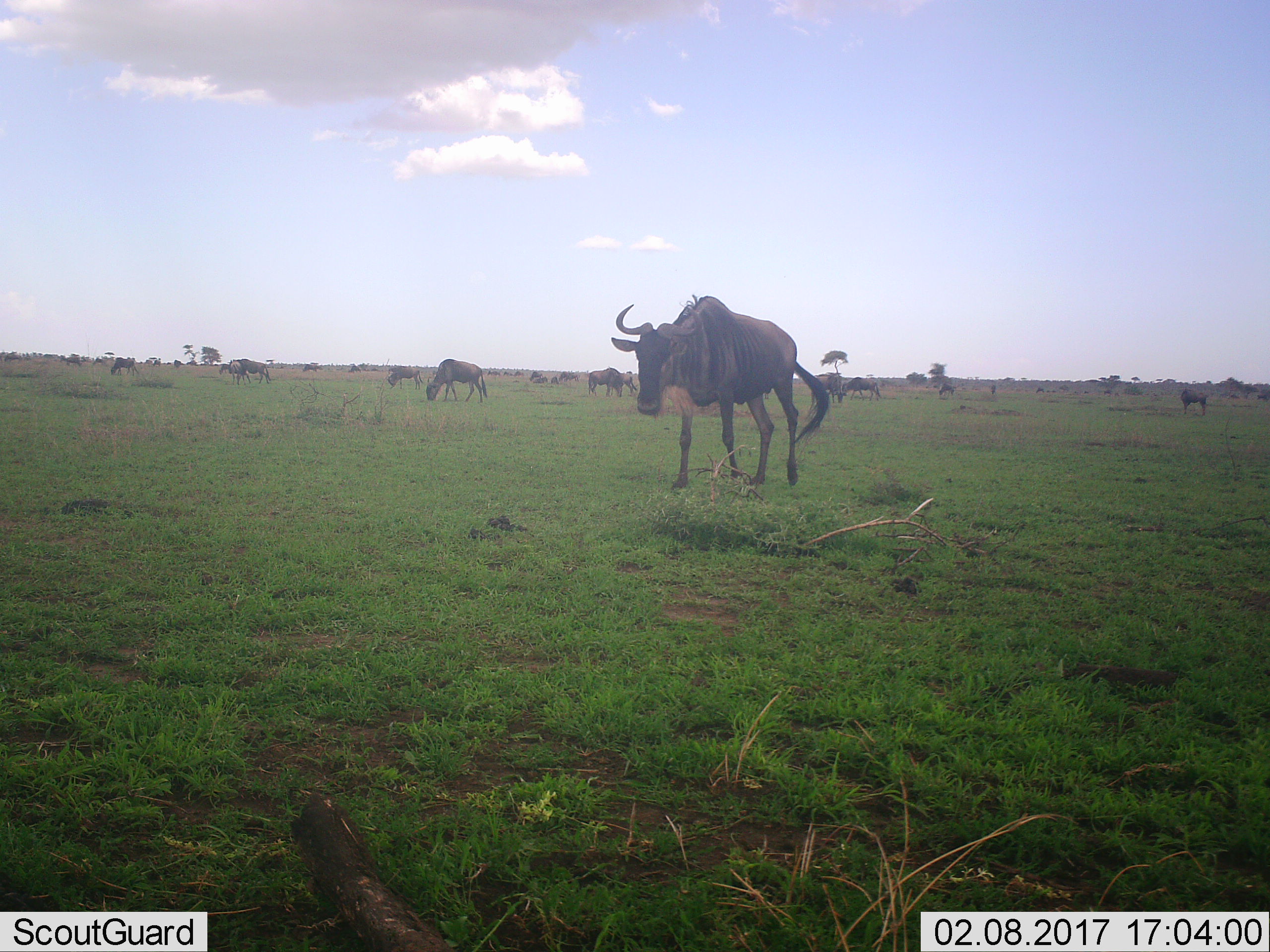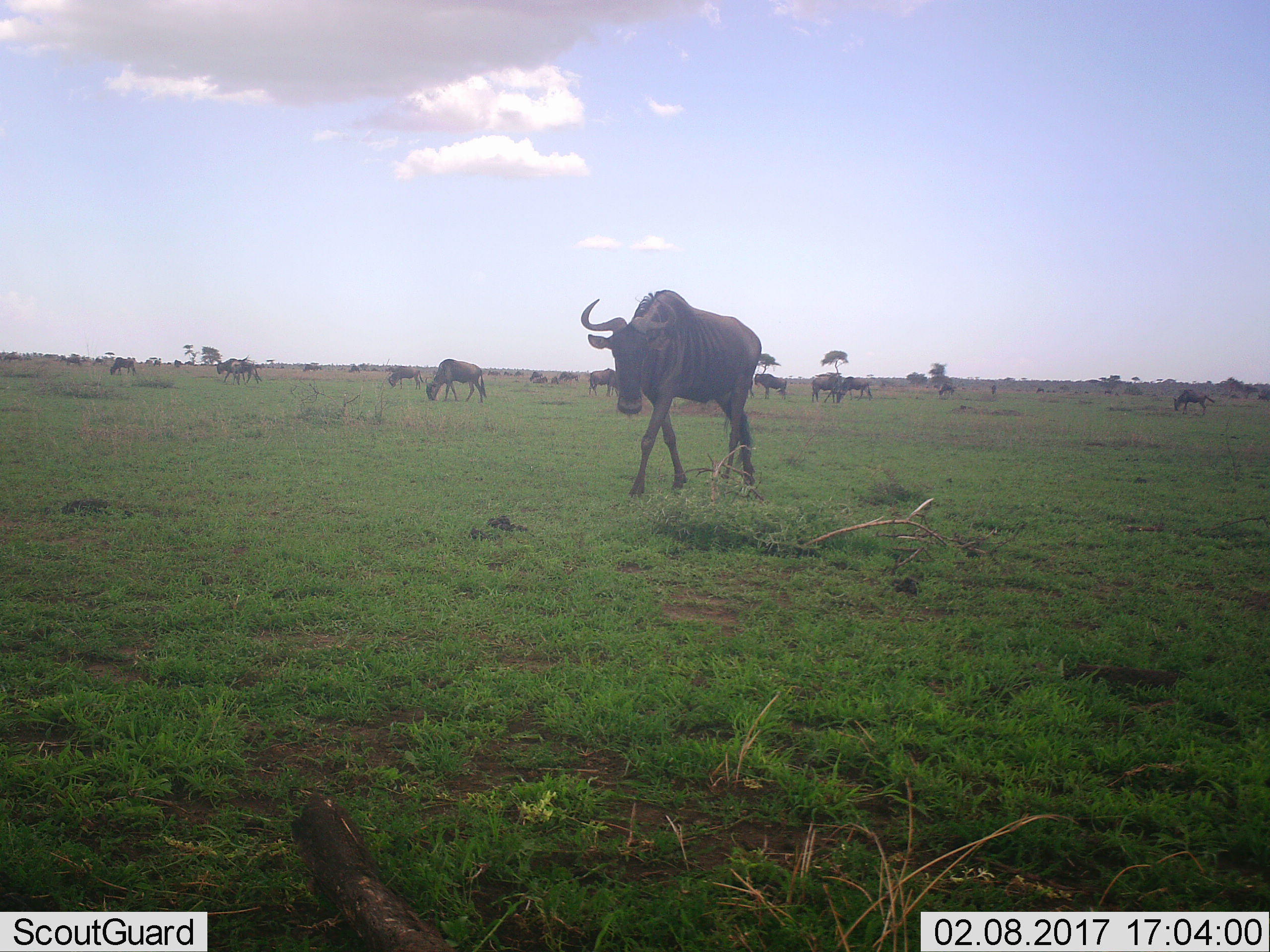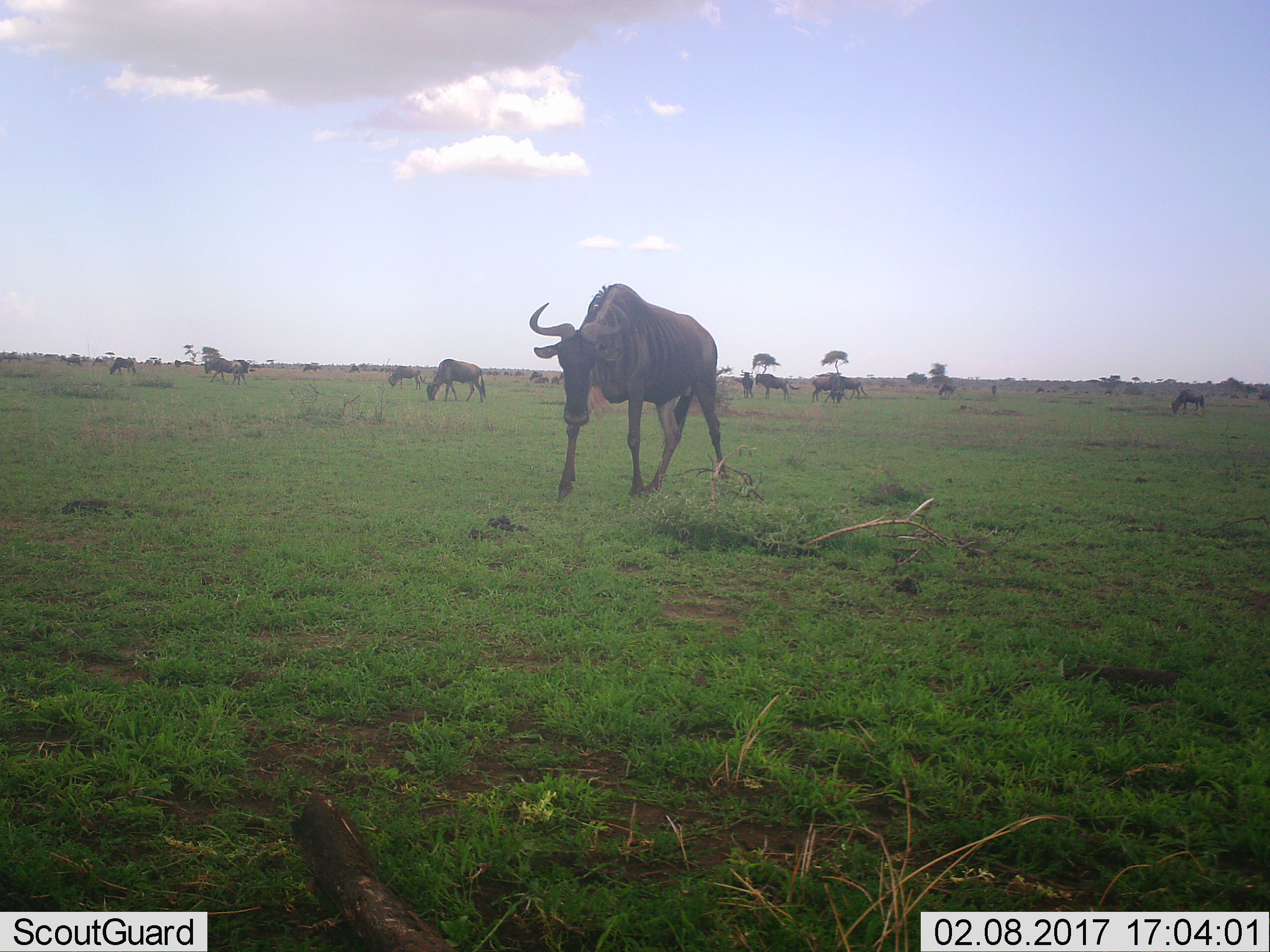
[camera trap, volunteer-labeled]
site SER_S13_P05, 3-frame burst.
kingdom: Animalia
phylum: Chordata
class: Mammalia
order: Artiodactyla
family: Bovidae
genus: Connochaetes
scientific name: Connochaetes taurinus taurinus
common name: blue wildebeest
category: wildebeestblue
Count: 11-50.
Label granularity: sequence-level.